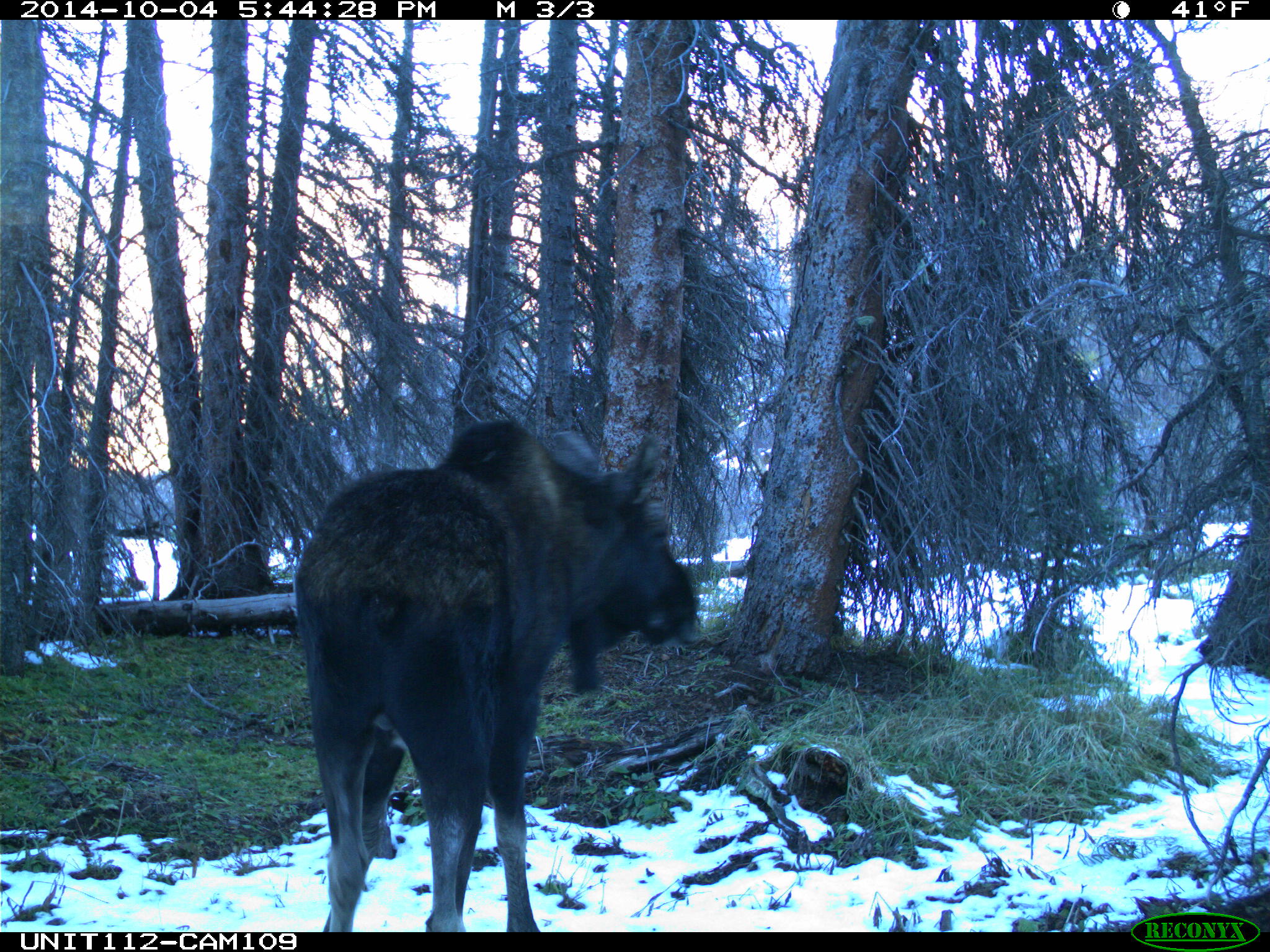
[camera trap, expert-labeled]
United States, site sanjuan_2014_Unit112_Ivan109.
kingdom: Animalia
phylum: Chordata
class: Mammalia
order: Artiodactyla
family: Cervidae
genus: Alces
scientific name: Alces alces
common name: moose